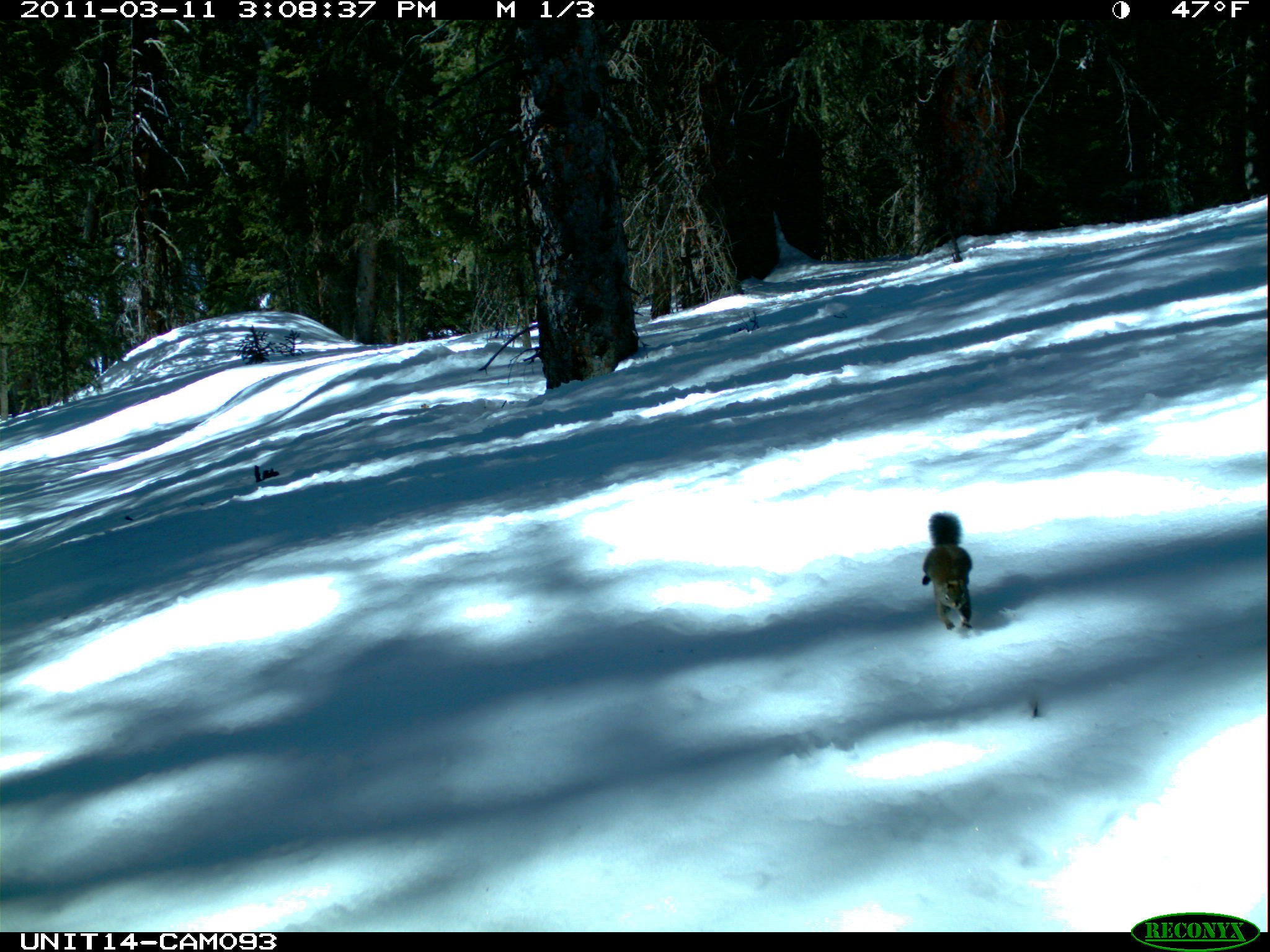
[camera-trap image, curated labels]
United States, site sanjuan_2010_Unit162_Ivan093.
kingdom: Animalia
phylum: Chordata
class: Mammalia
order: Rodentia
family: Sciuridae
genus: Tamiasciurus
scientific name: Tamiasciurus hudsonicus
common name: american red squirrel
Tamiasciurus hudsonicus (american red squirrel).